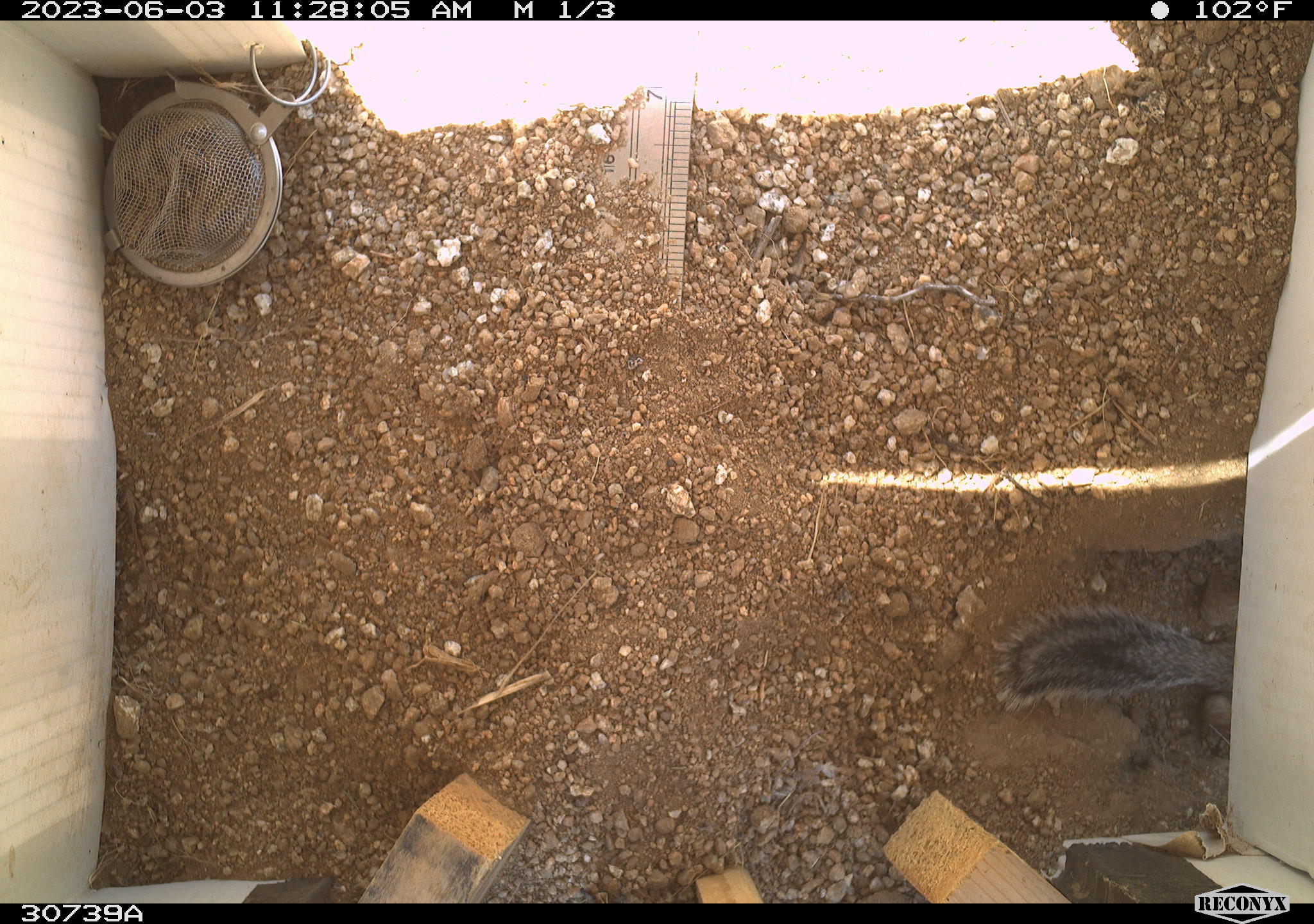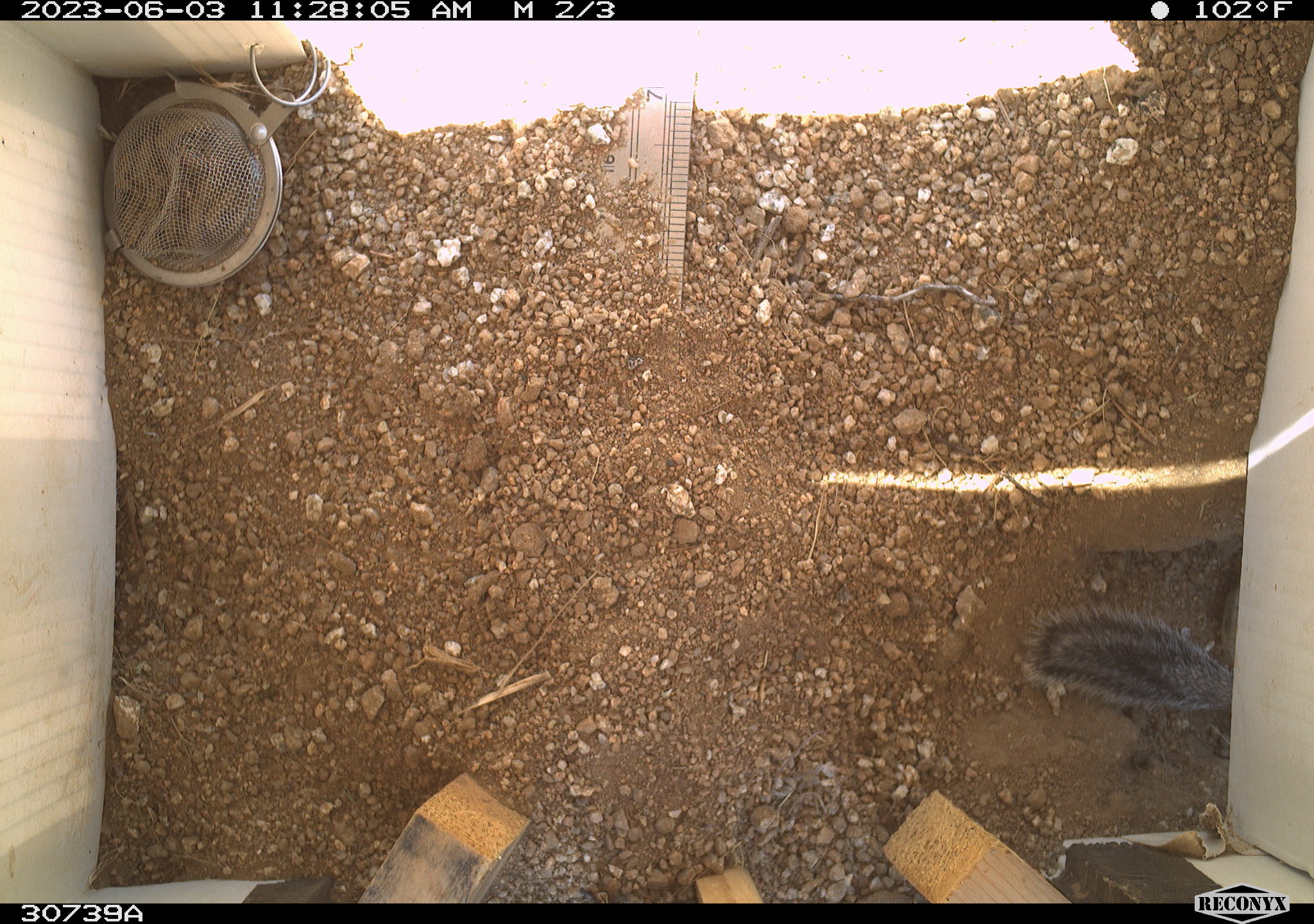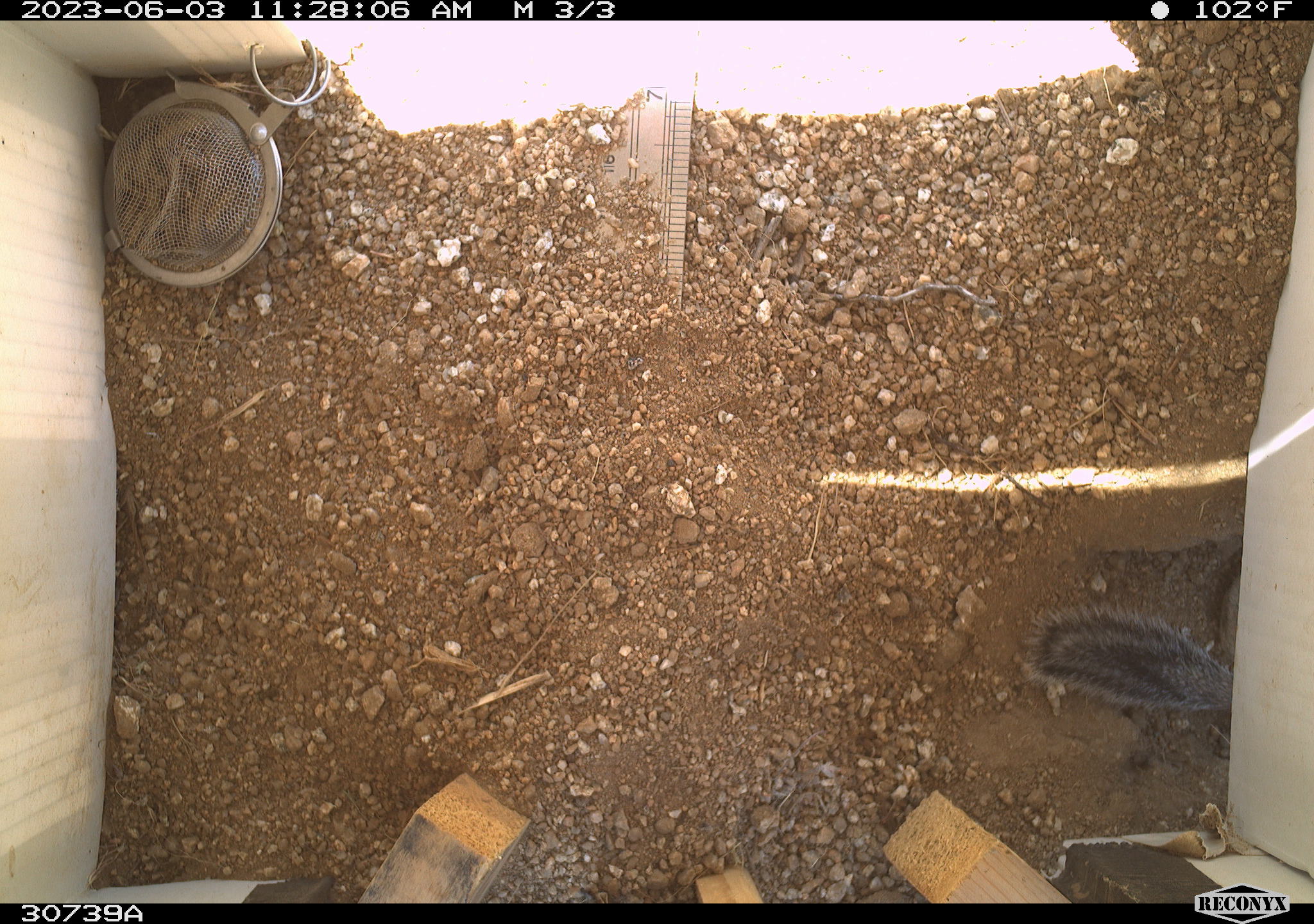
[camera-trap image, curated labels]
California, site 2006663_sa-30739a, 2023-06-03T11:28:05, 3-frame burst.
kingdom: Animalia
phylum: Chordata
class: Mammalia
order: Rodentia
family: Sciuridae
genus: Ammospermophilus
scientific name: Ammospermophilus leucurus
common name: white-tailed antelope squirrel